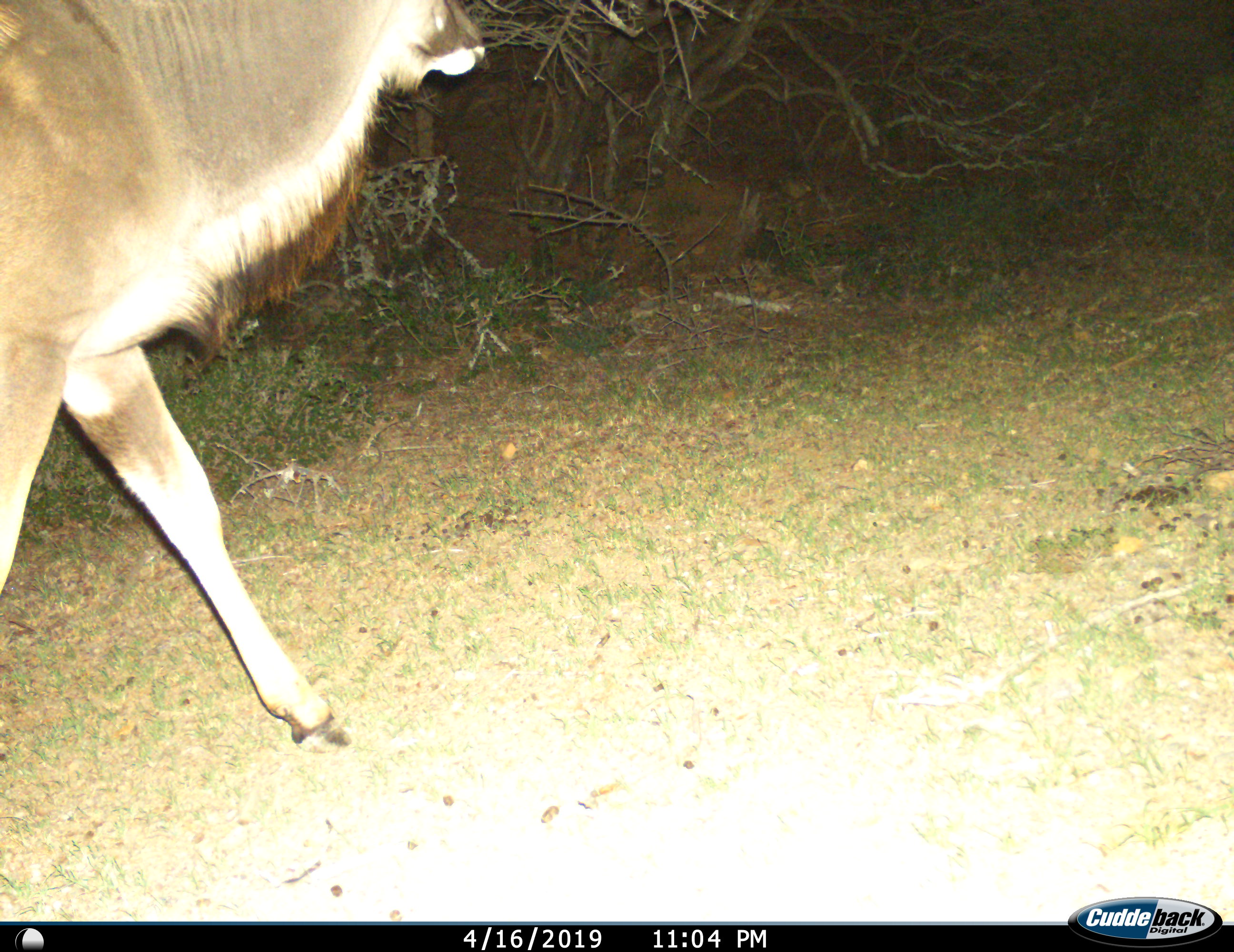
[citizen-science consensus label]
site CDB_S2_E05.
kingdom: Animalia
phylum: Chordata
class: Mammalia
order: Artiodactyla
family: Bovidae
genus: Tragelaphus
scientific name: Tragelaphus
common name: kudu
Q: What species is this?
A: Kudu (Tragelaphus).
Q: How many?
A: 1.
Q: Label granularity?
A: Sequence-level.